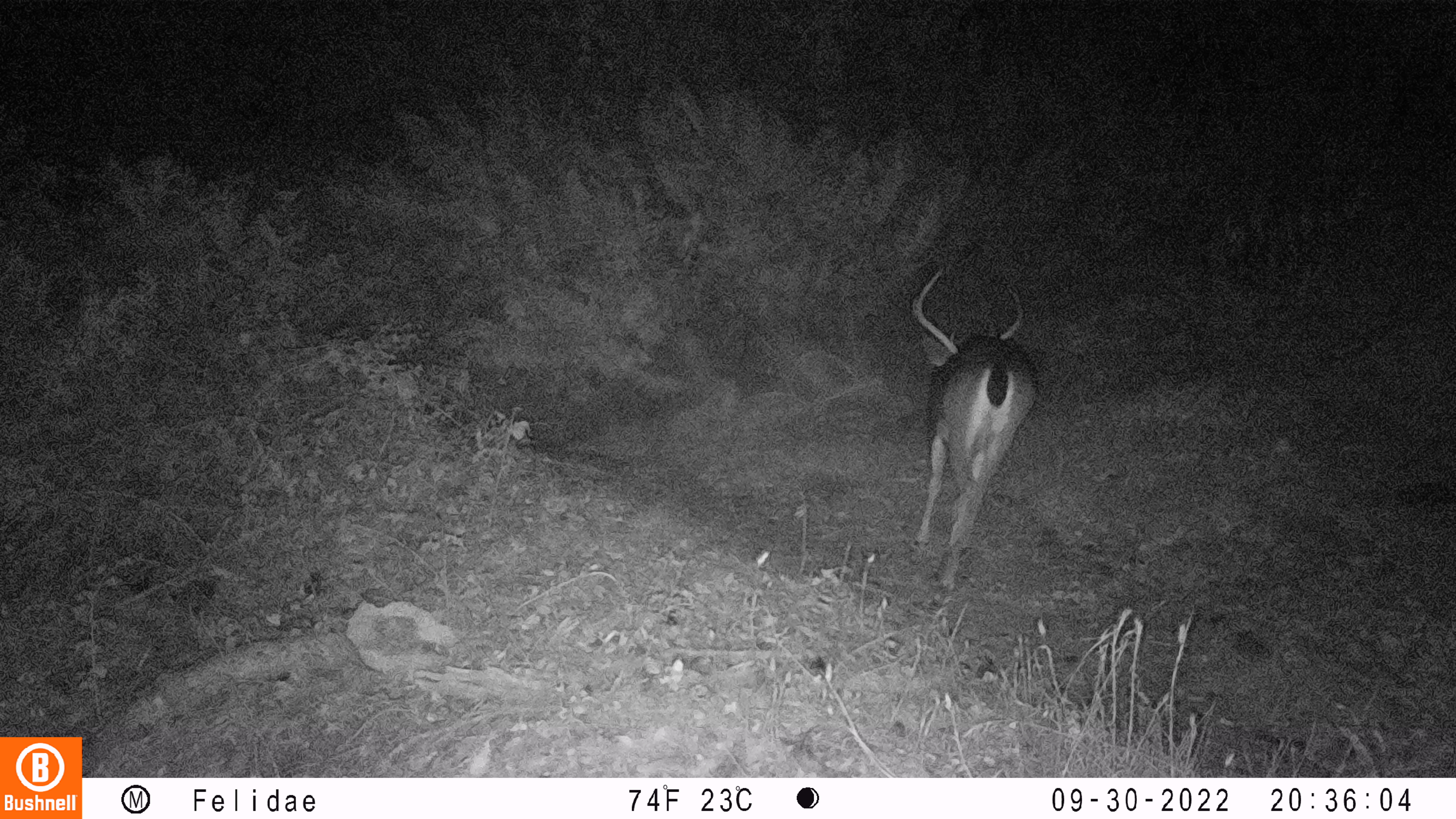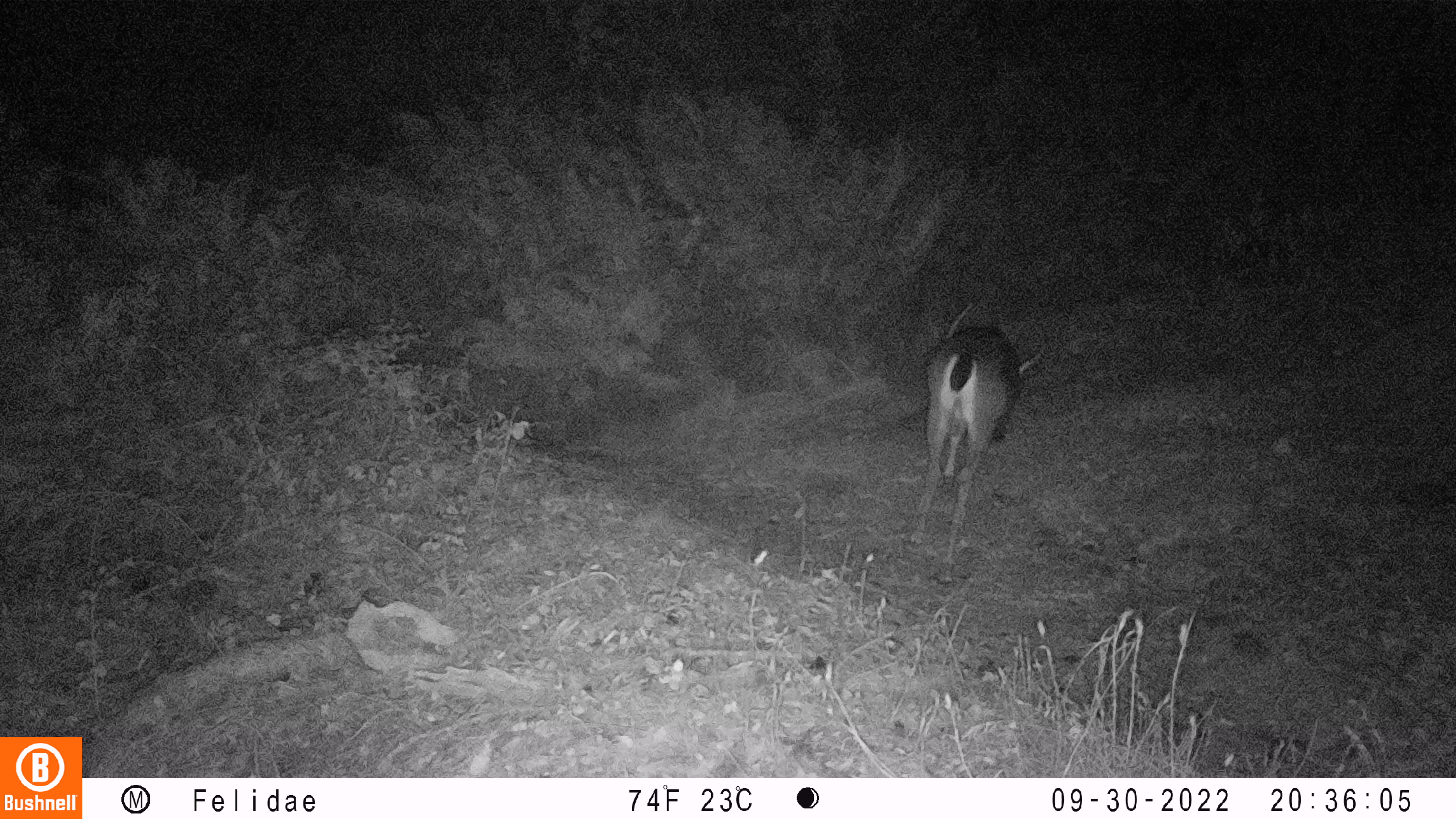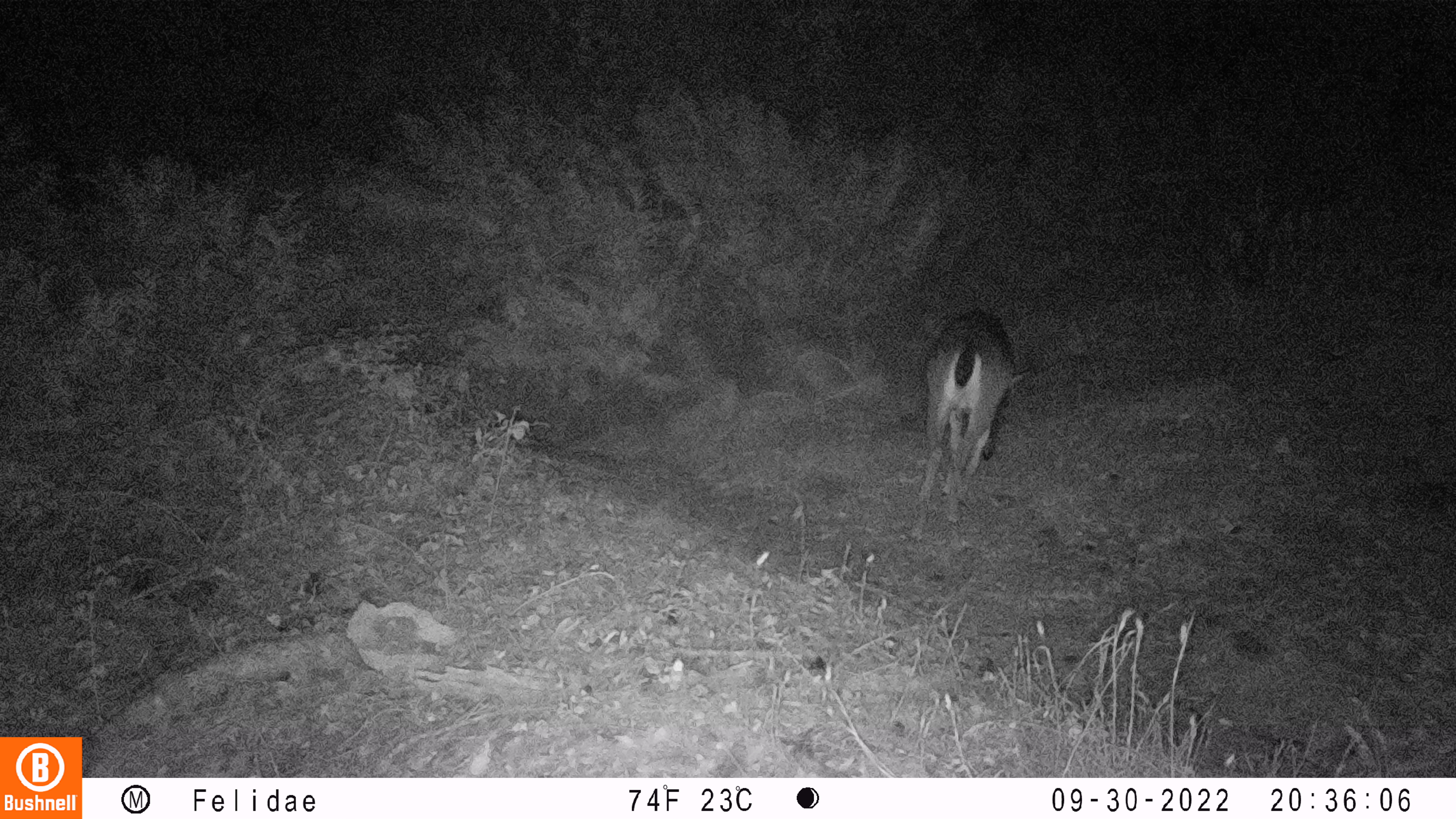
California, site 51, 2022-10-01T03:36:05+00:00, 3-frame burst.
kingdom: Animalia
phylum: Chordata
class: Mammalia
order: Artiodactyla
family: Cervidae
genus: Odocoileus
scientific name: Odocoileus hemionus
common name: mule deer